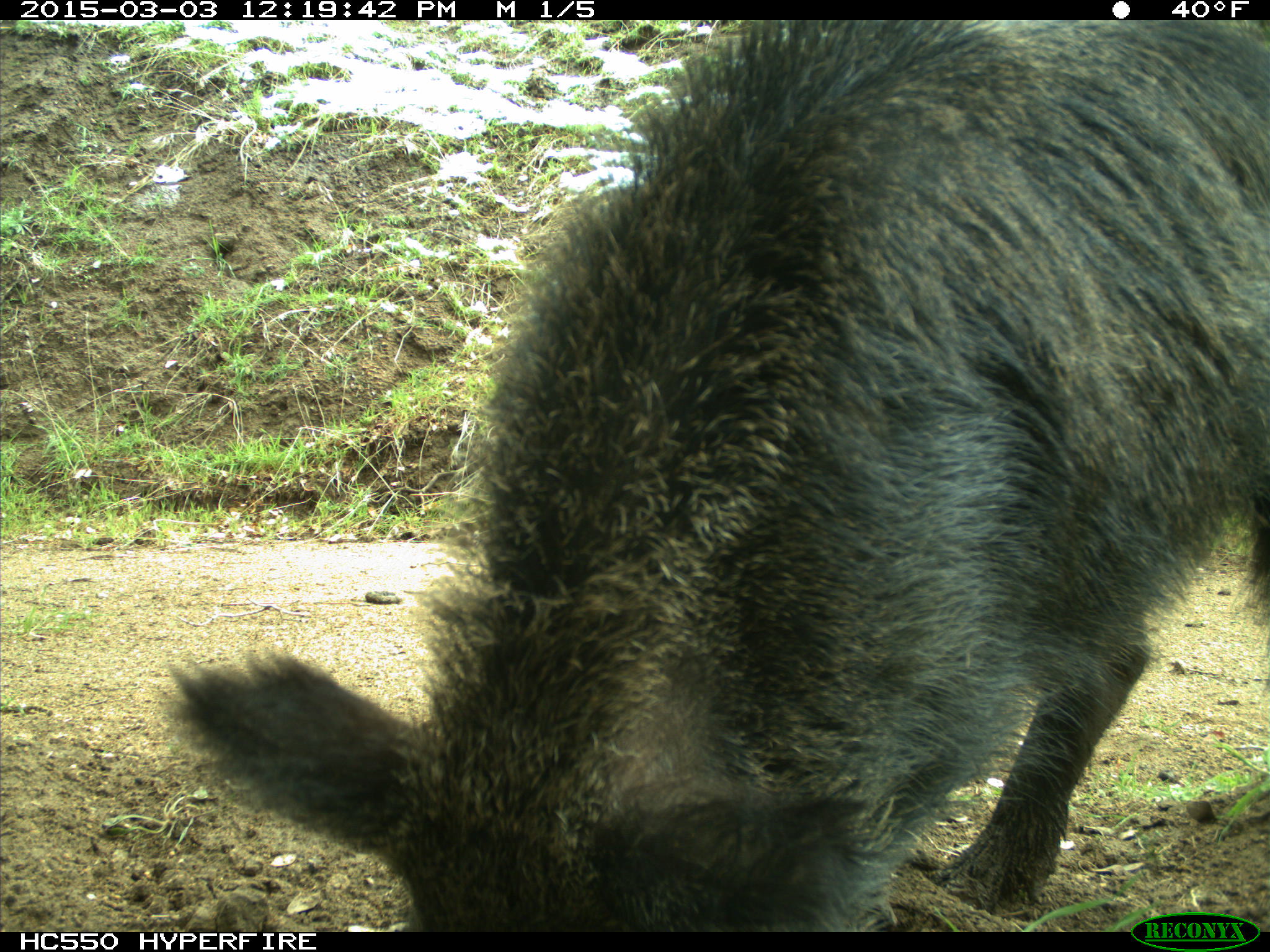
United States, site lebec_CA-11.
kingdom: Animalia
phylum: Chordata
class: Mammalia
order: Artiodactyla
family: Suidae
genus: Sus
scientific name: Sus scrofa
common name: wild boar